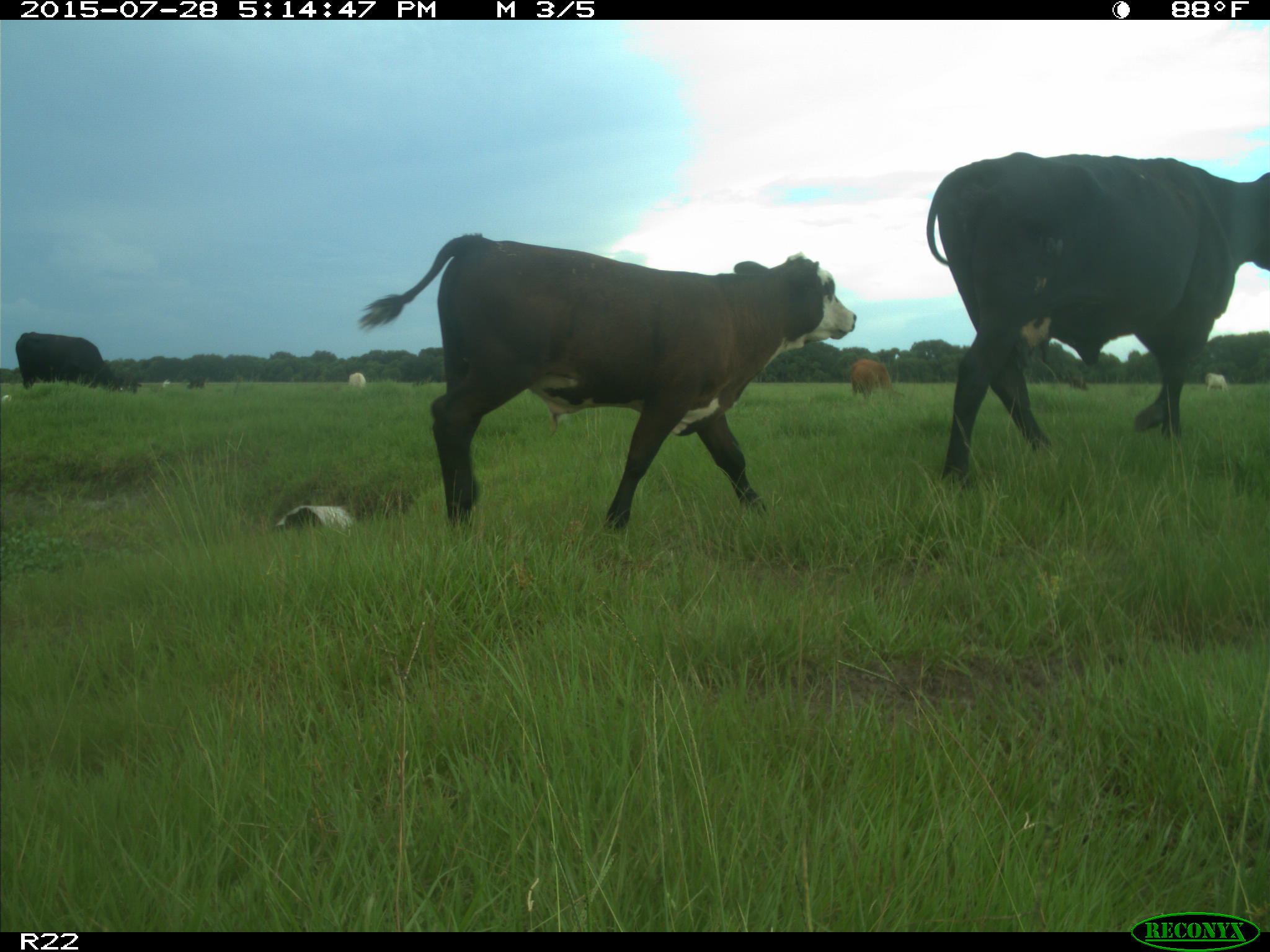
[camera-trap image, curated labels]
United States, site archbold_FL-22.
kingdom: Animalia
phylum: Chordata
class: Mammalia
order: Artiodactyla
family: Bovidae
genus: Bos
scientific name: Bos taurus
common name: domestic cow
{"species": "Bos taurus (domestic cow)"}